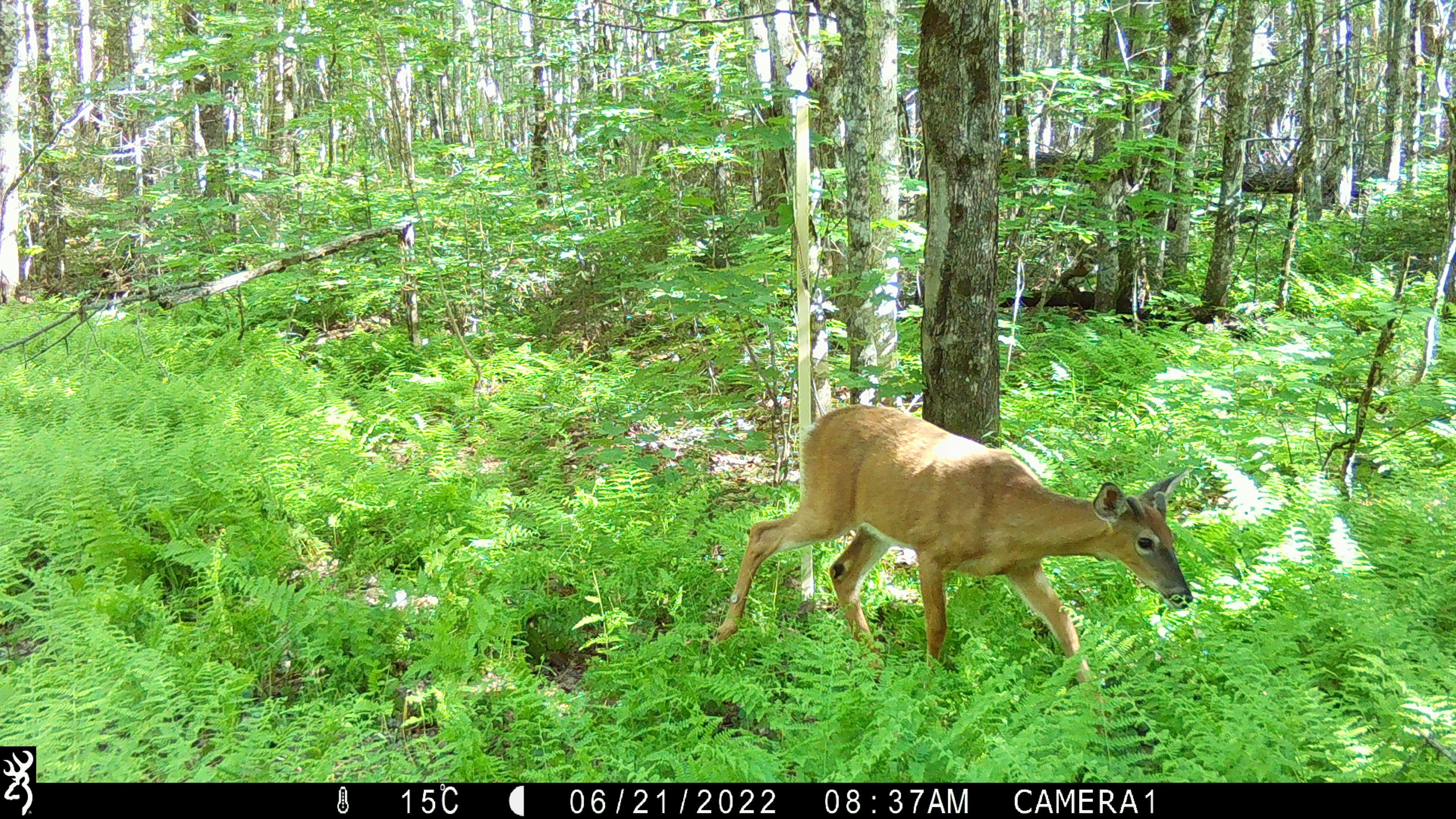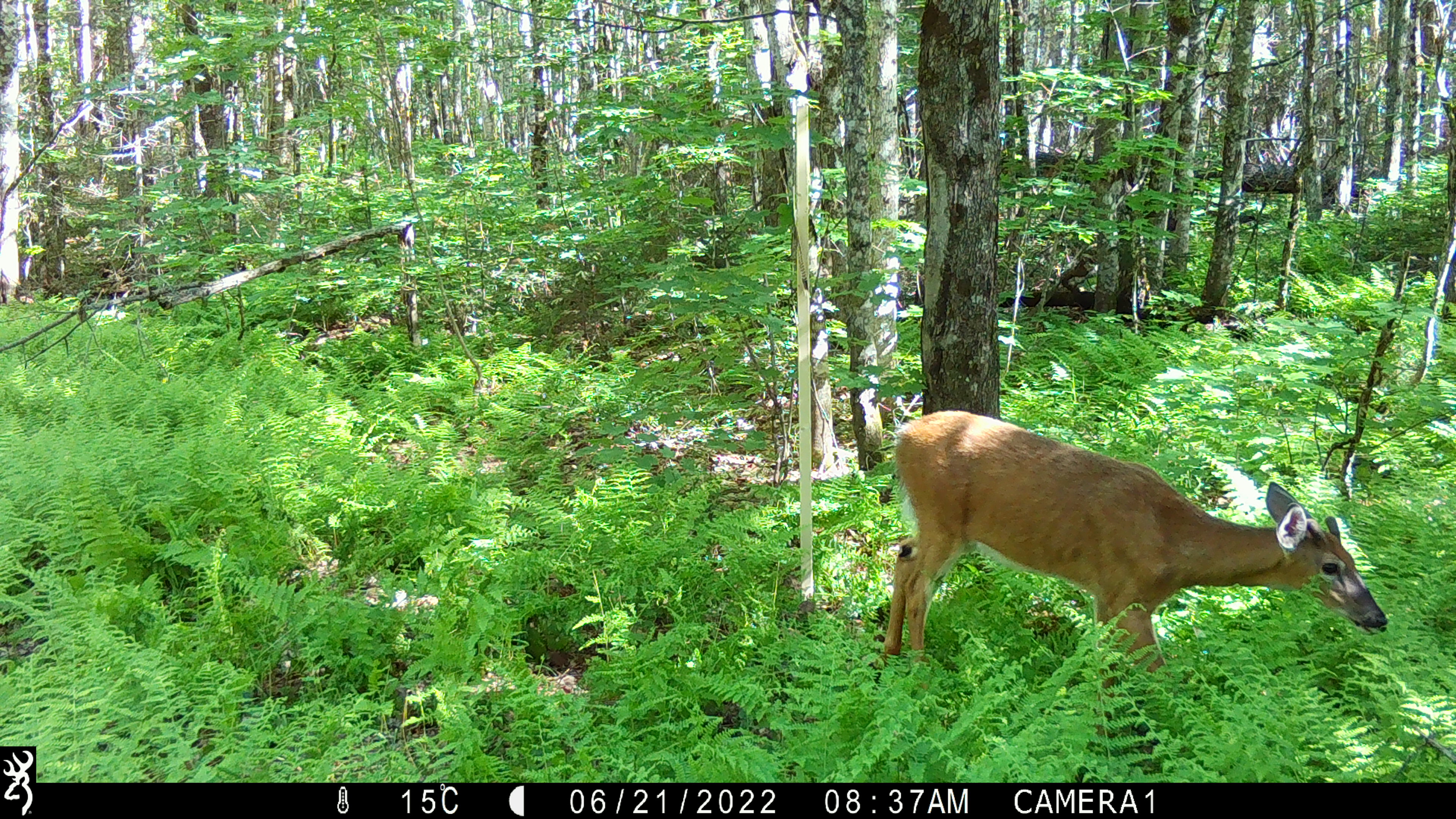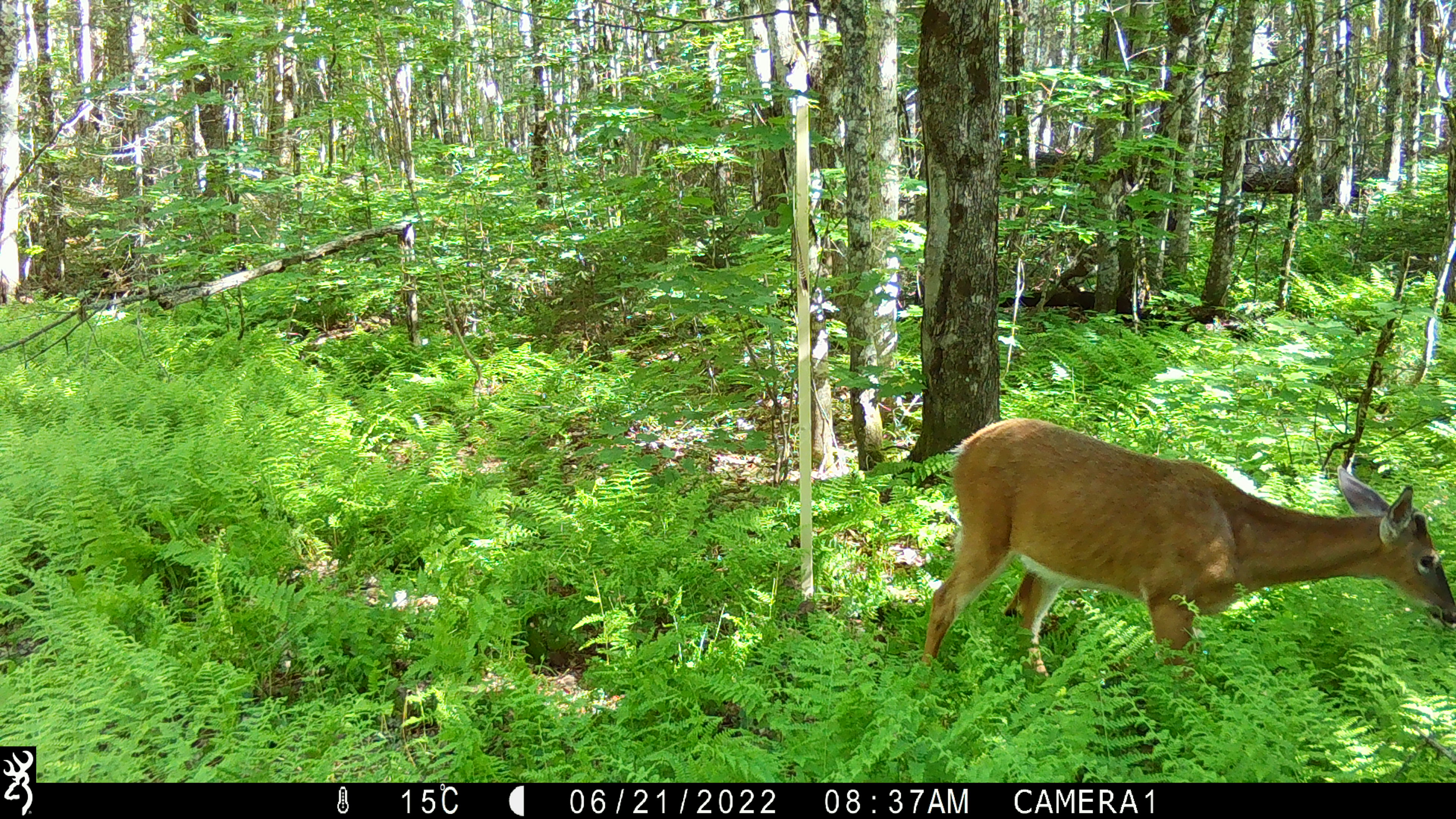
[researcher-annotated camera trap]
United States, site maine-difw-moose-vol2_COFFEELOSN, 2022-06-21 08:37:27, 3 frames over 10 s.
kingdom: Animalia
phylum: Chordata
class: Mammalia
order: Artiodactyla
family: Cervidae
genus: Odocoileus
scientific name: Odocoileus virginianus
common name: white-tailed deer